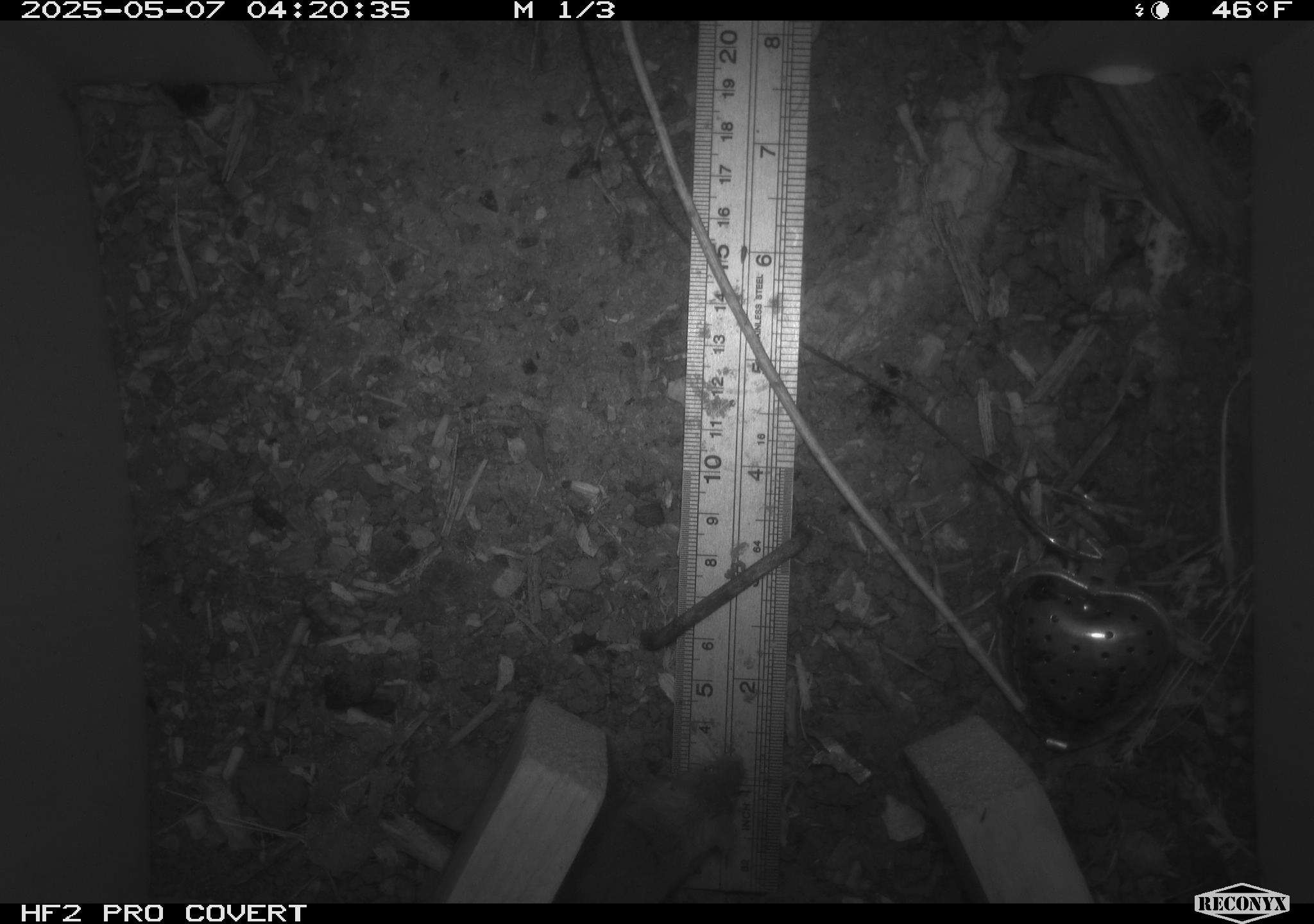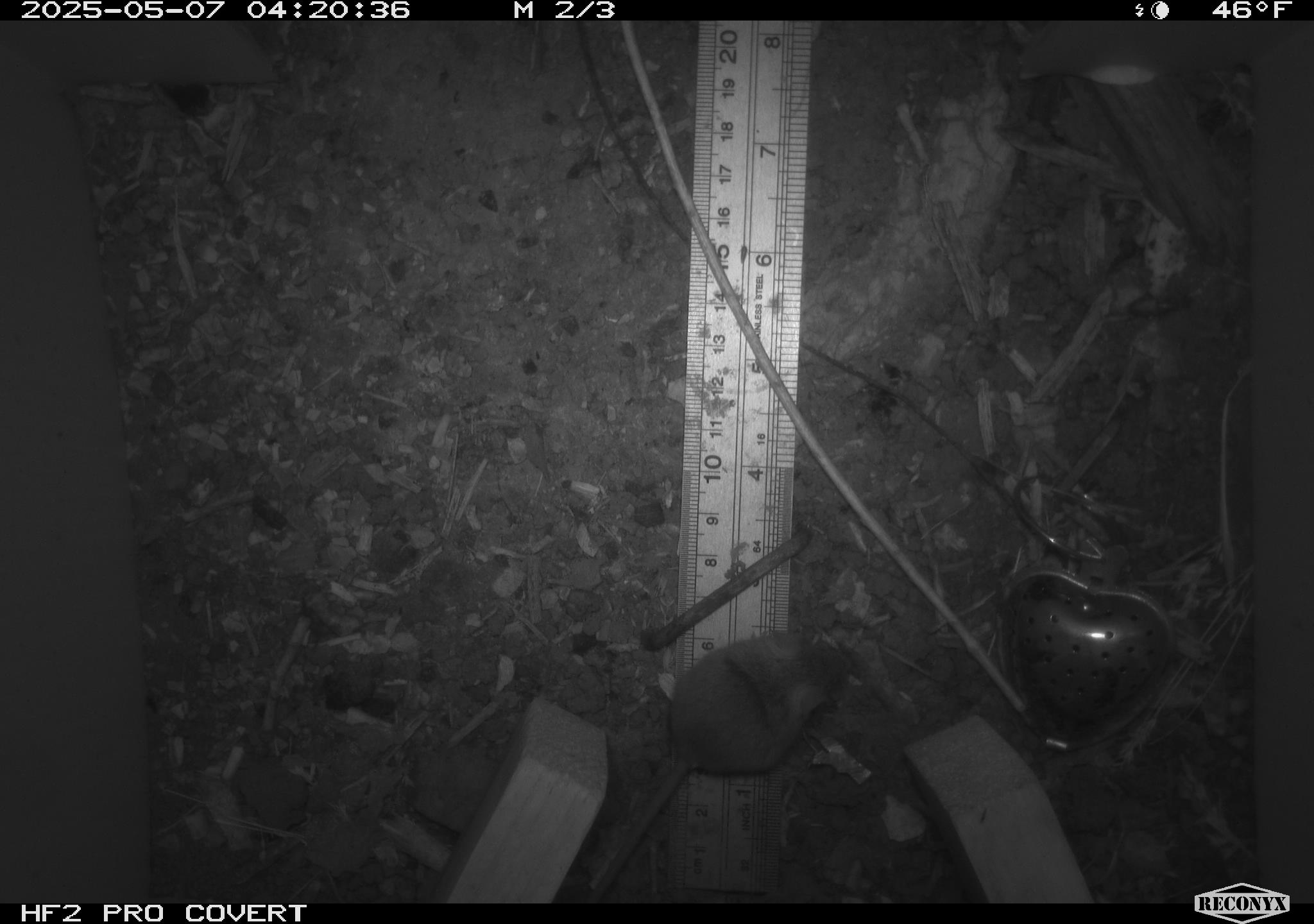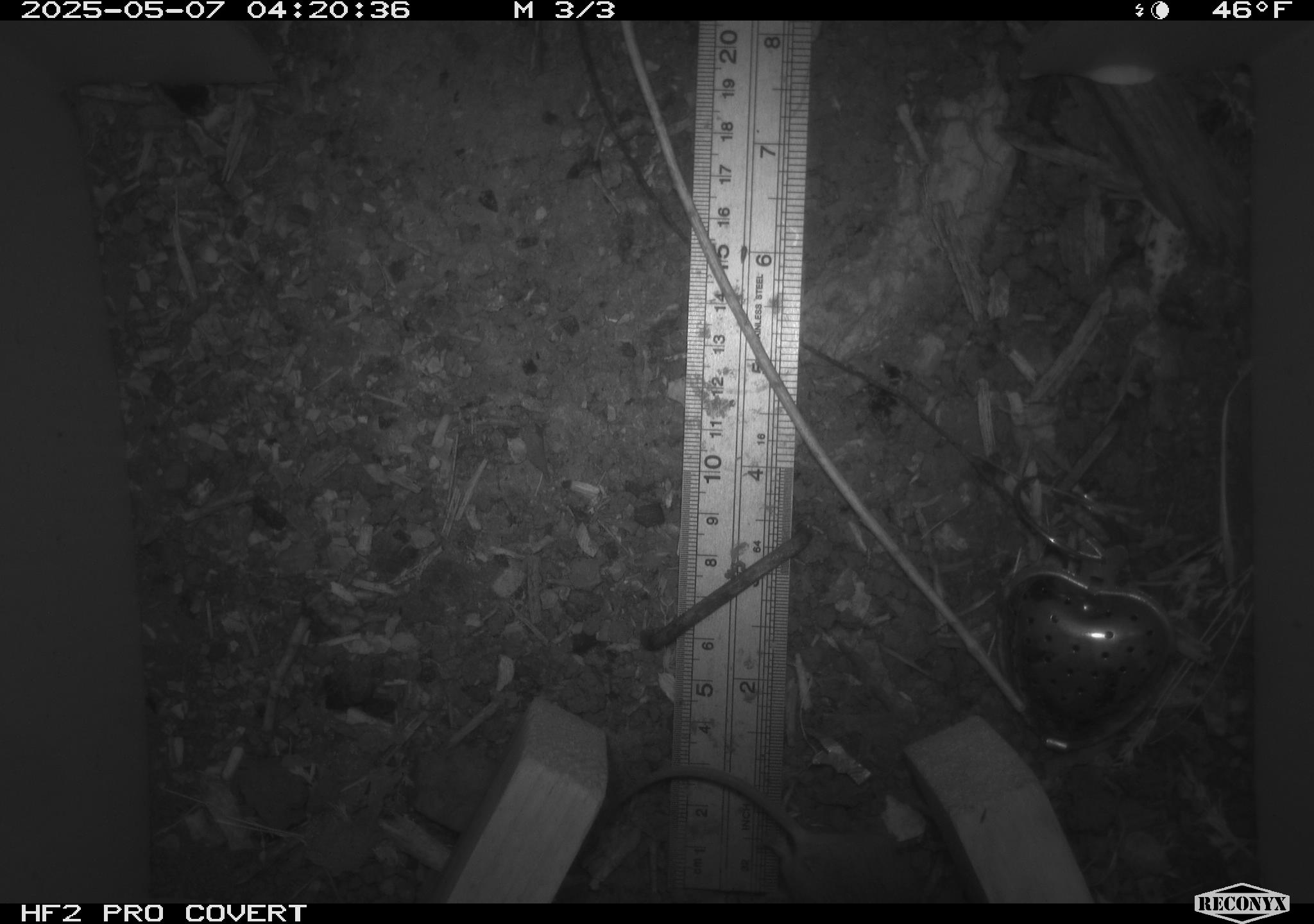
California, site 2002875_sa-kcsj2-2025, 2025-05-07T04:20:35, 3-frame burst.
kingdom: Animalia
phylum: Chordata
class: Mammalia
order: Rodentia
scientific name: Rodentia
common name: rodent